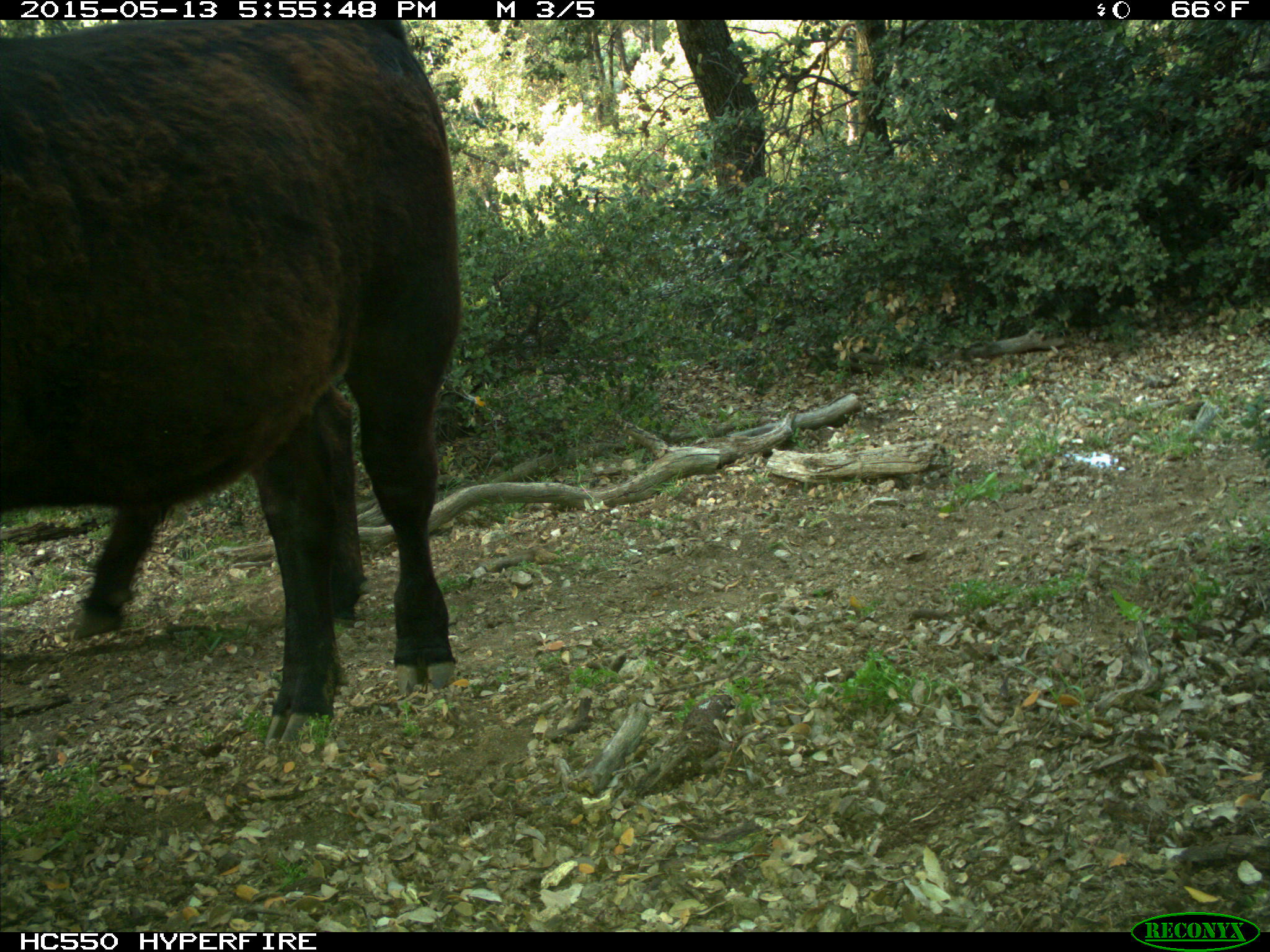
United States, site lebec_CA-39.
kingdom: Animalia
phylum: Chordata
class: Mammalia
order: Artiodactyla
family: Bovidae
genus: Bos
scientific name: Bos taurus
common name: domestic cow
Bos taurus (domestic cow).